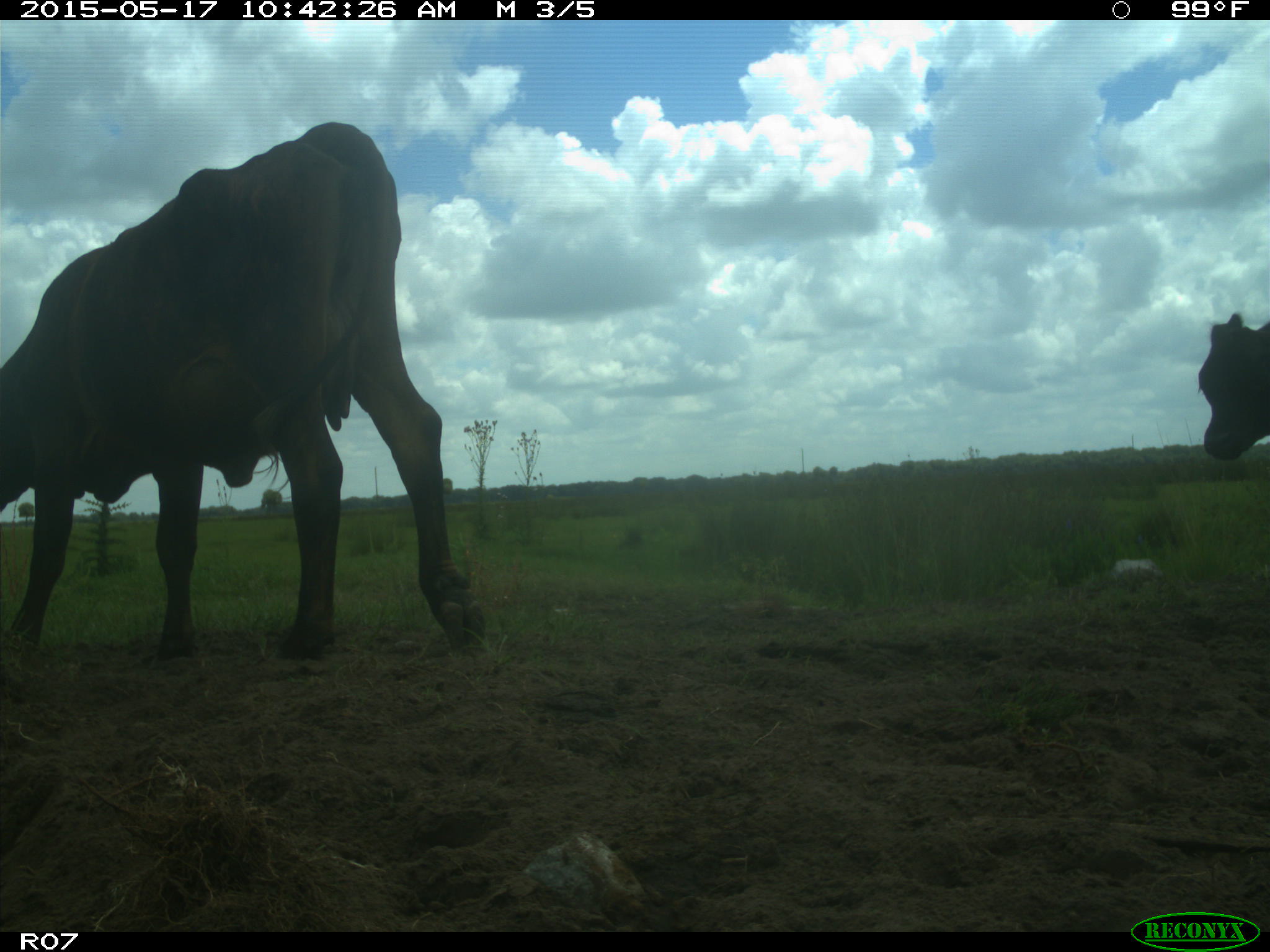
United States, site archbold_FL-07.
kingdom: Animalia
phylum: Chordata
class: Mammalia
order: Artiodactyla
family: Bovidae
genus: Bos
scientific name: Bos taurus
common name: domestic cow